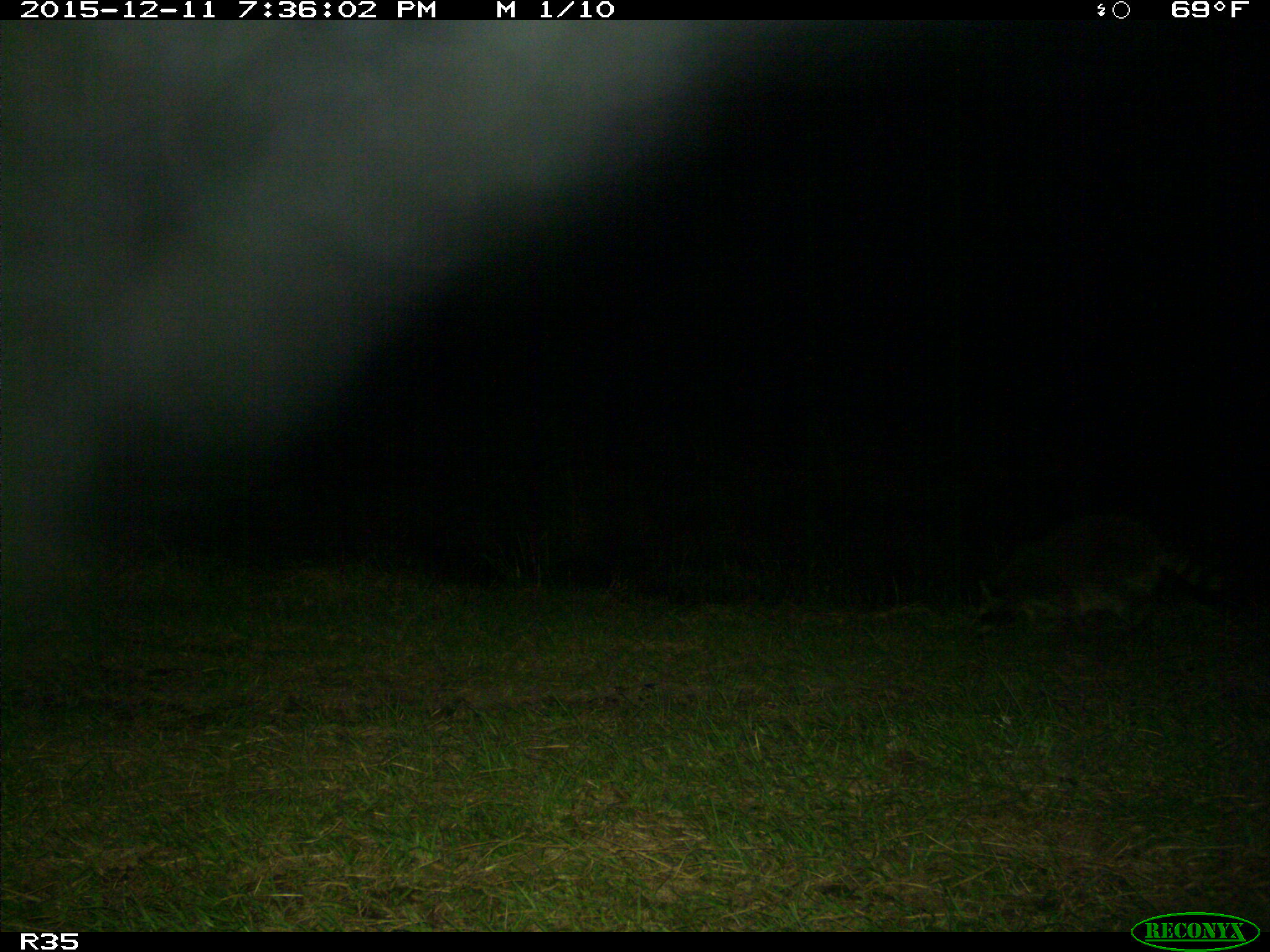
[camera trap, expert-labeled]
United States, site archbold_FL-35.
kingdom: Animalia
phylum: Chordata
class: Mammalia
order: Carnivora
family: Procyonidae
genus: Procyon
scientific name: Procyon lotor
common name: common raccoon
Procyon lotor (common raccoon).